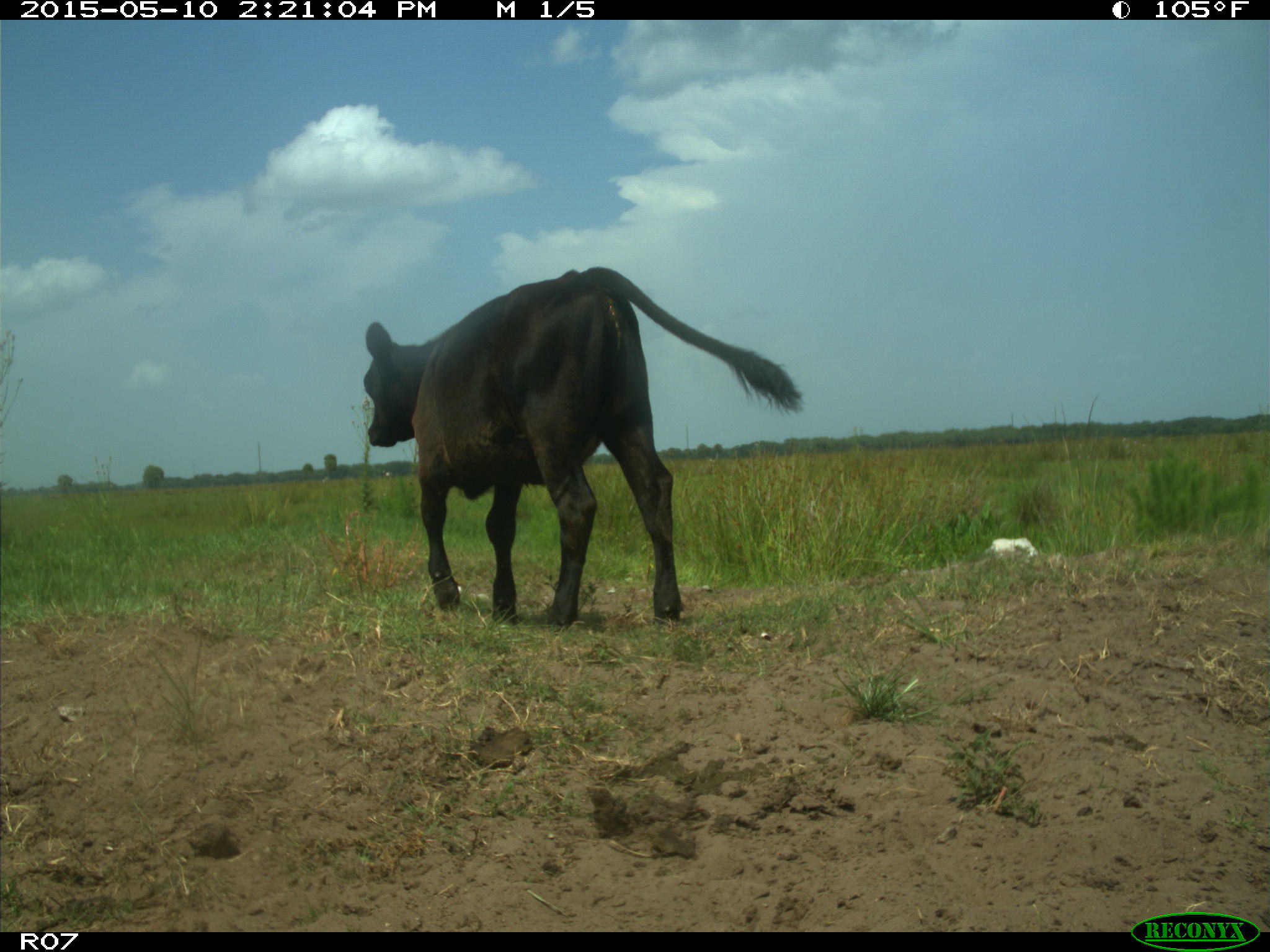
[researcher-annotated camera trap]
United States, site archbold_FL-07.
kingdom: Animalia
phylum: Chordata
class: Mammalia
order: Artiodactyla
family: Bovidae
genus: Bos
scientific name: Bos taurus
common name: domestic cow